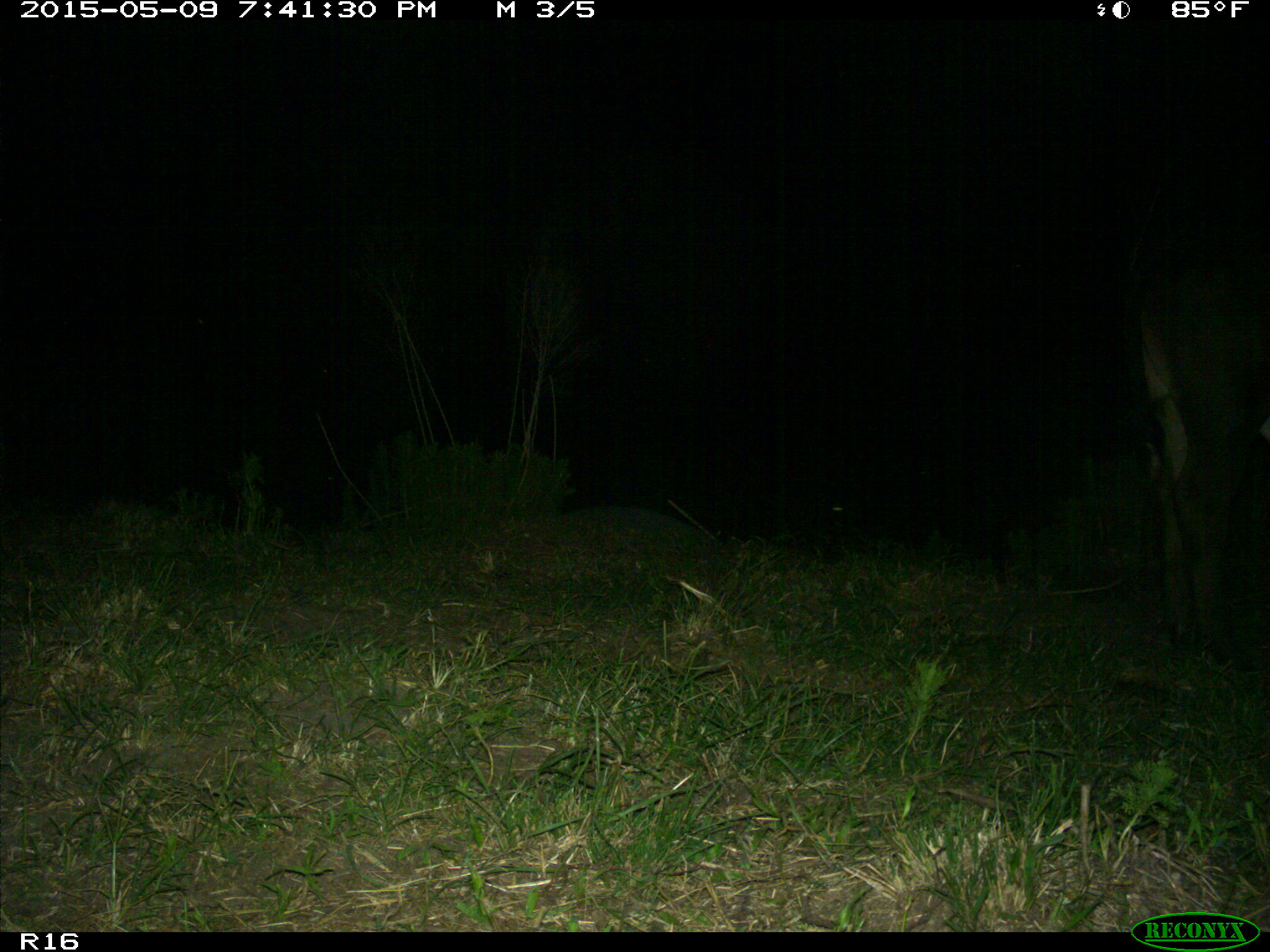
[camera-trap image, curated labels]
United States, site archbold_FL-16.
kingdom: Animalia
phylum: Chordata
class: Mammalia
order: Artiodactyla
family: Bovidae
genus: Bos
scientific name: Bos taurus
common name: domestic cow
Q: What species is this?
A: Bos taurus (domestic cow).